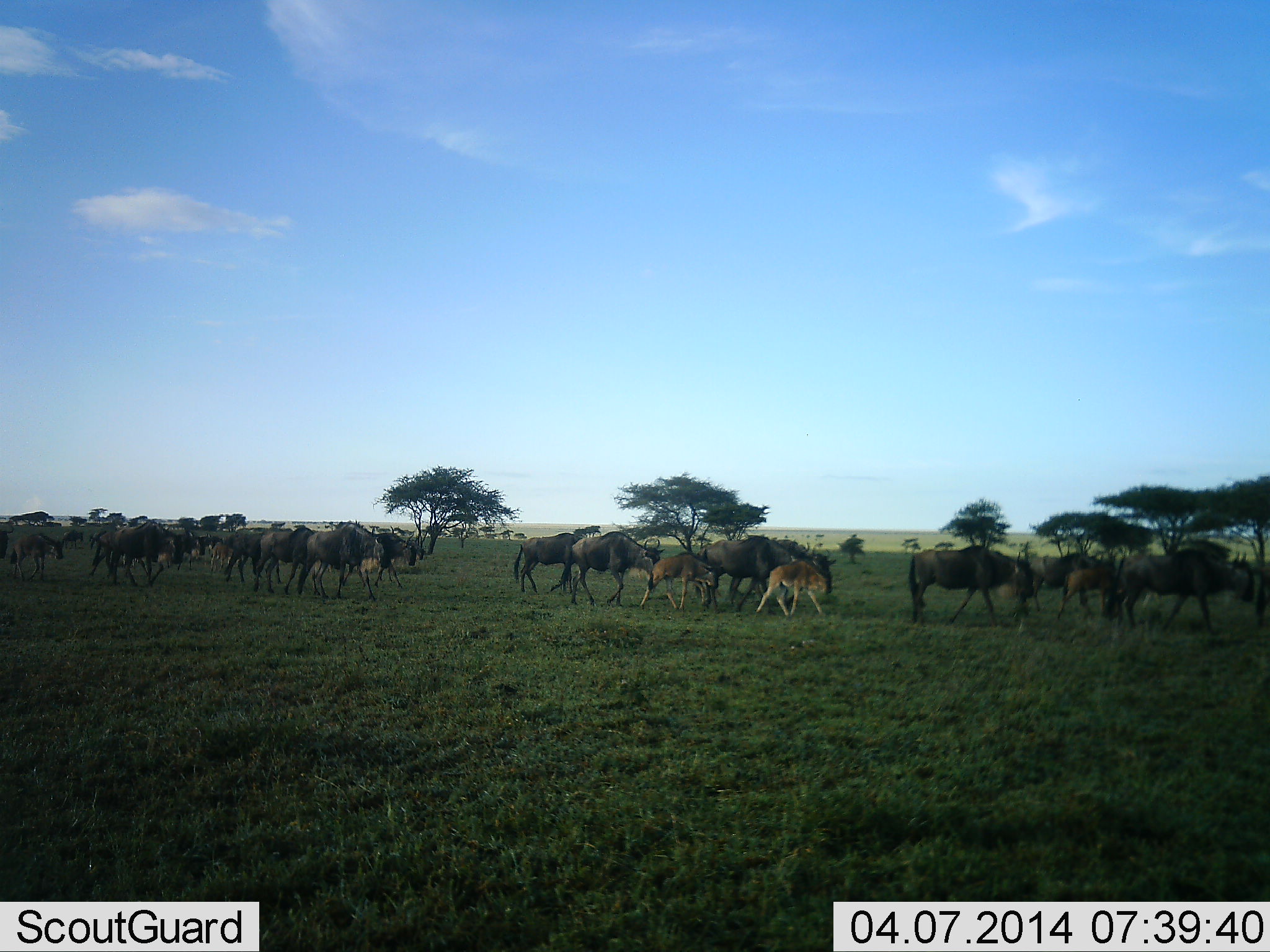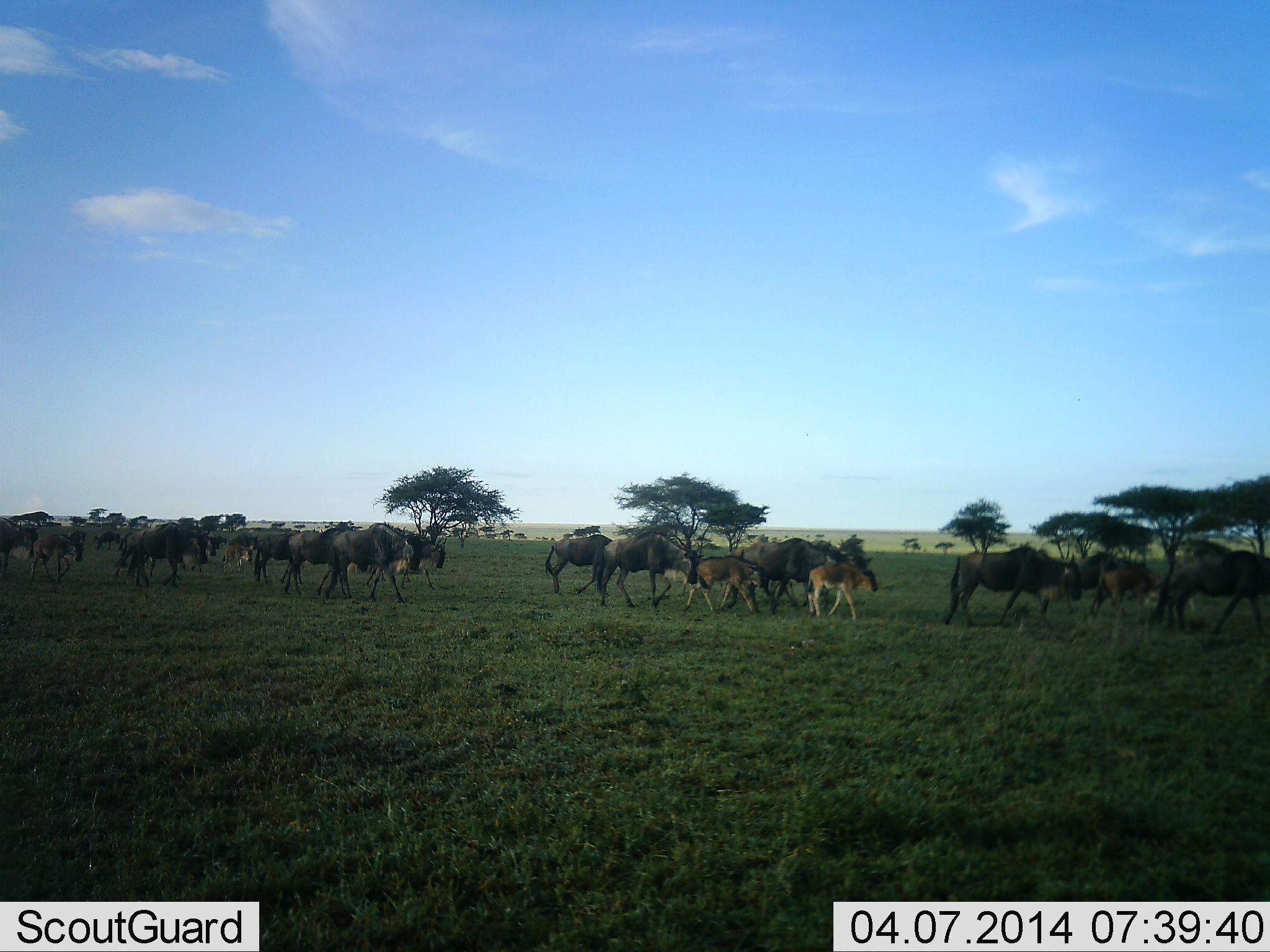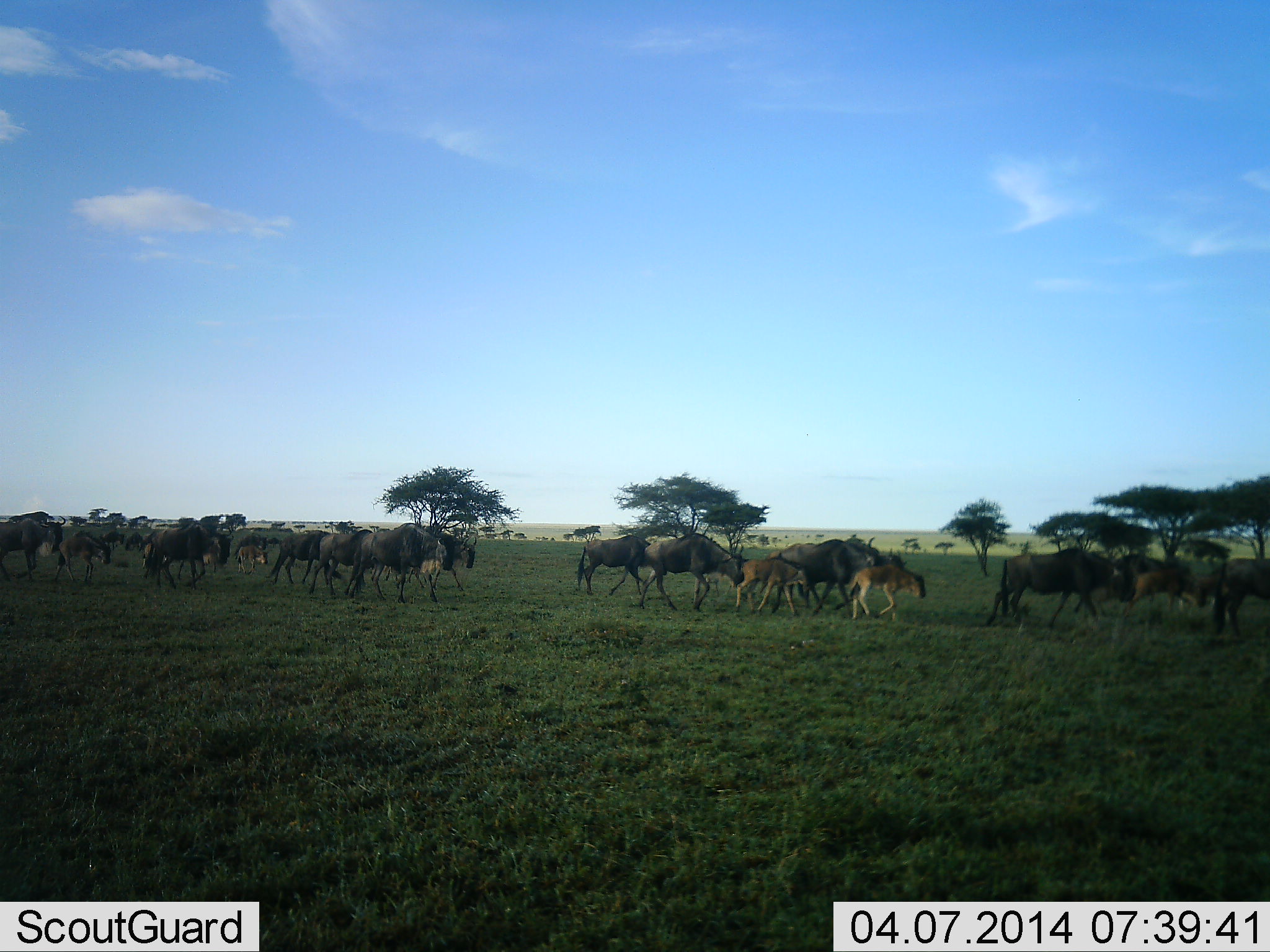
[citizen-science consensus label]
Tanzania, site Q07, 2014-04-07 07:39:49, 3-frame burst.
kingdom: Animalia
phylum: Chordata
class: Mammalia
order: Artiodactyla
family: Bovidae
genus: Connochaetes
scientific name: Connochaetes taurinus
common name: blue wildebeest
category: wildebeest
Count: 11-50.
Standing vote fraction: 10%.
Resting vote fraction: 0%.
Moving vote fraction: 100%.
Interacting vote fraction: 0%.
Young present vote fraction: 70%.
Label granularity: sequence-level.